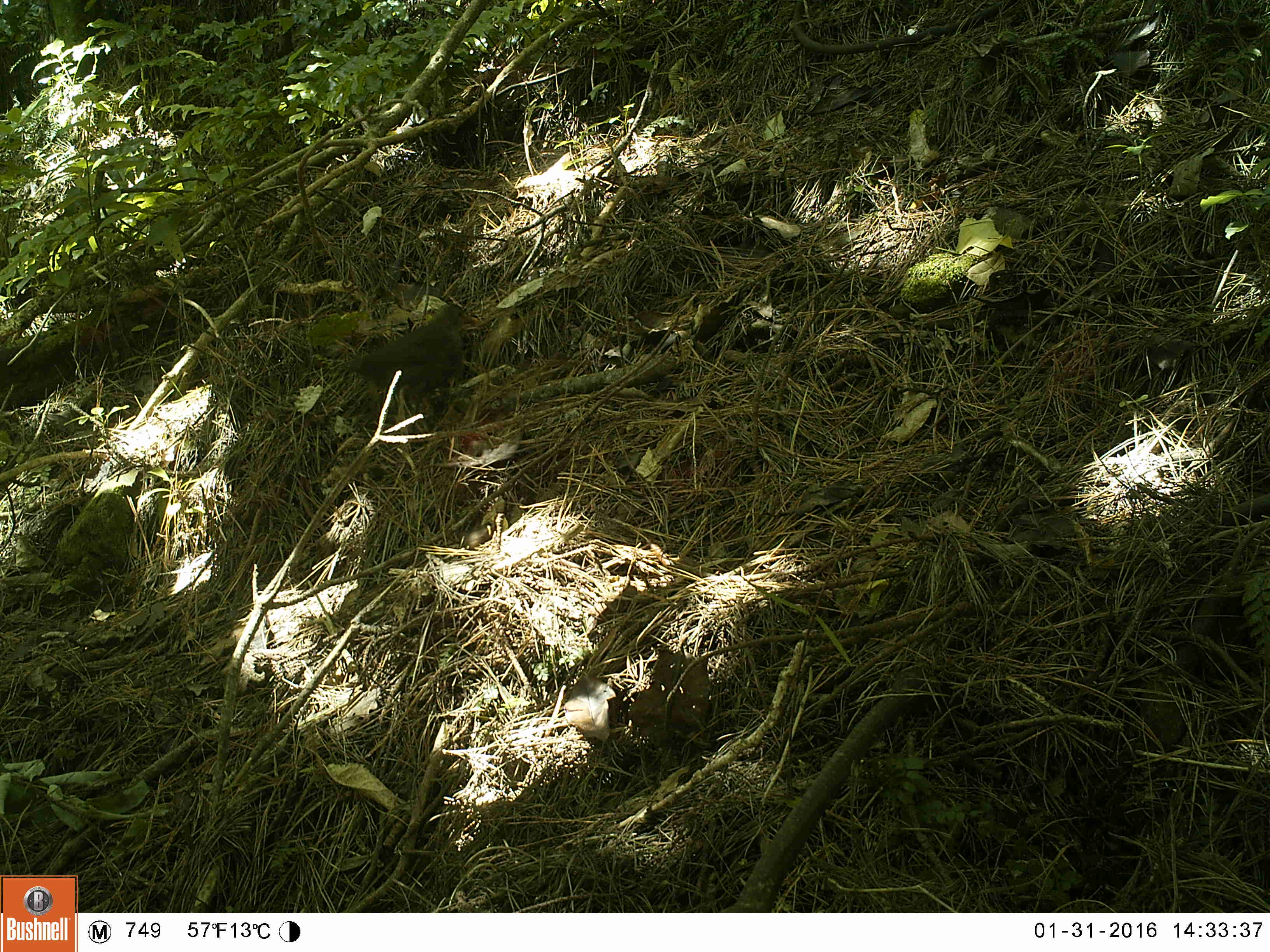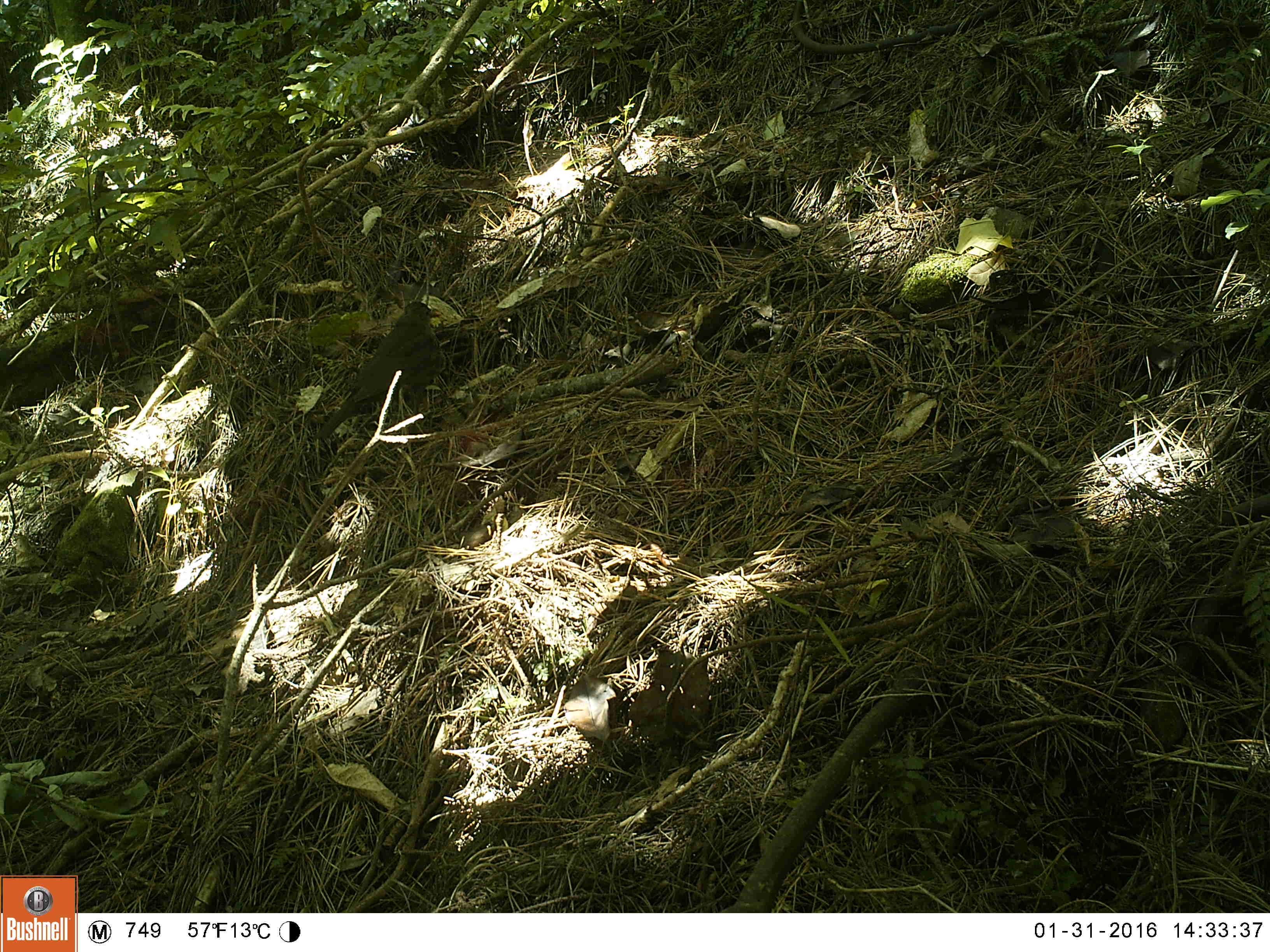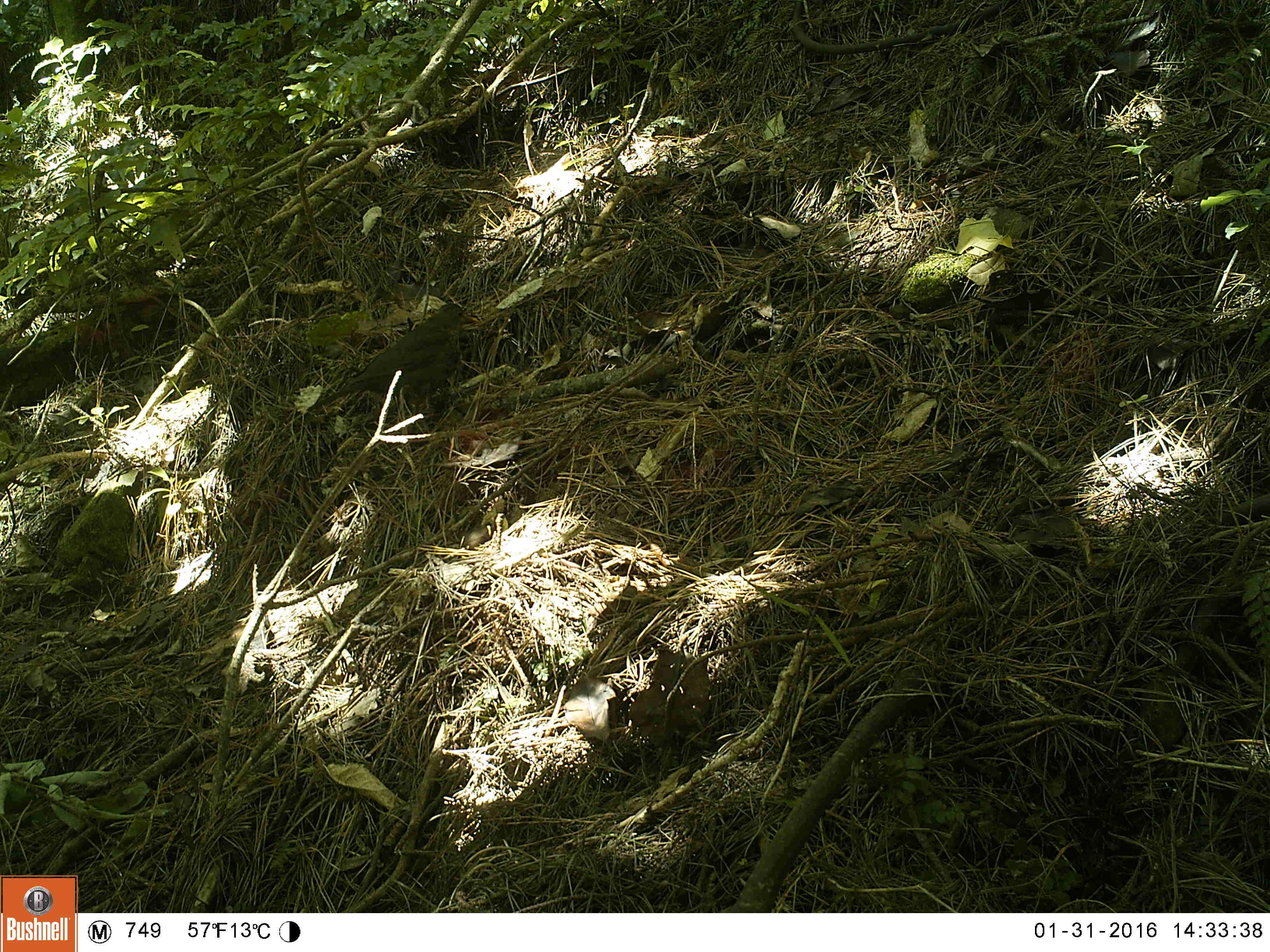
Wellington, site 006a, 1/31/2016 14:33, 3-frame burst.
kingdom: Animalia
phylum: Chordata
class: Aves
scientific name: Aves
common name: bird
Bird (Aves).